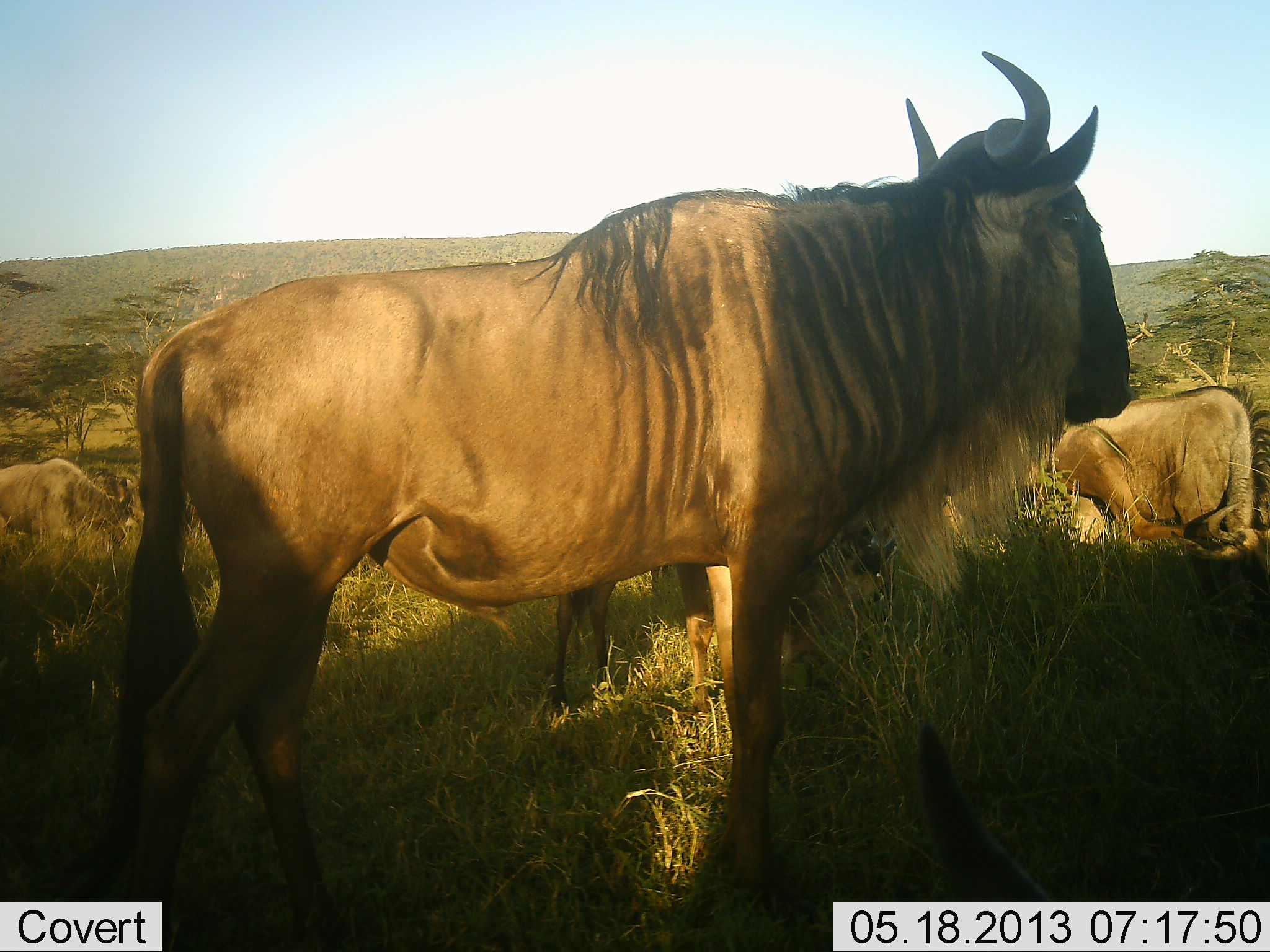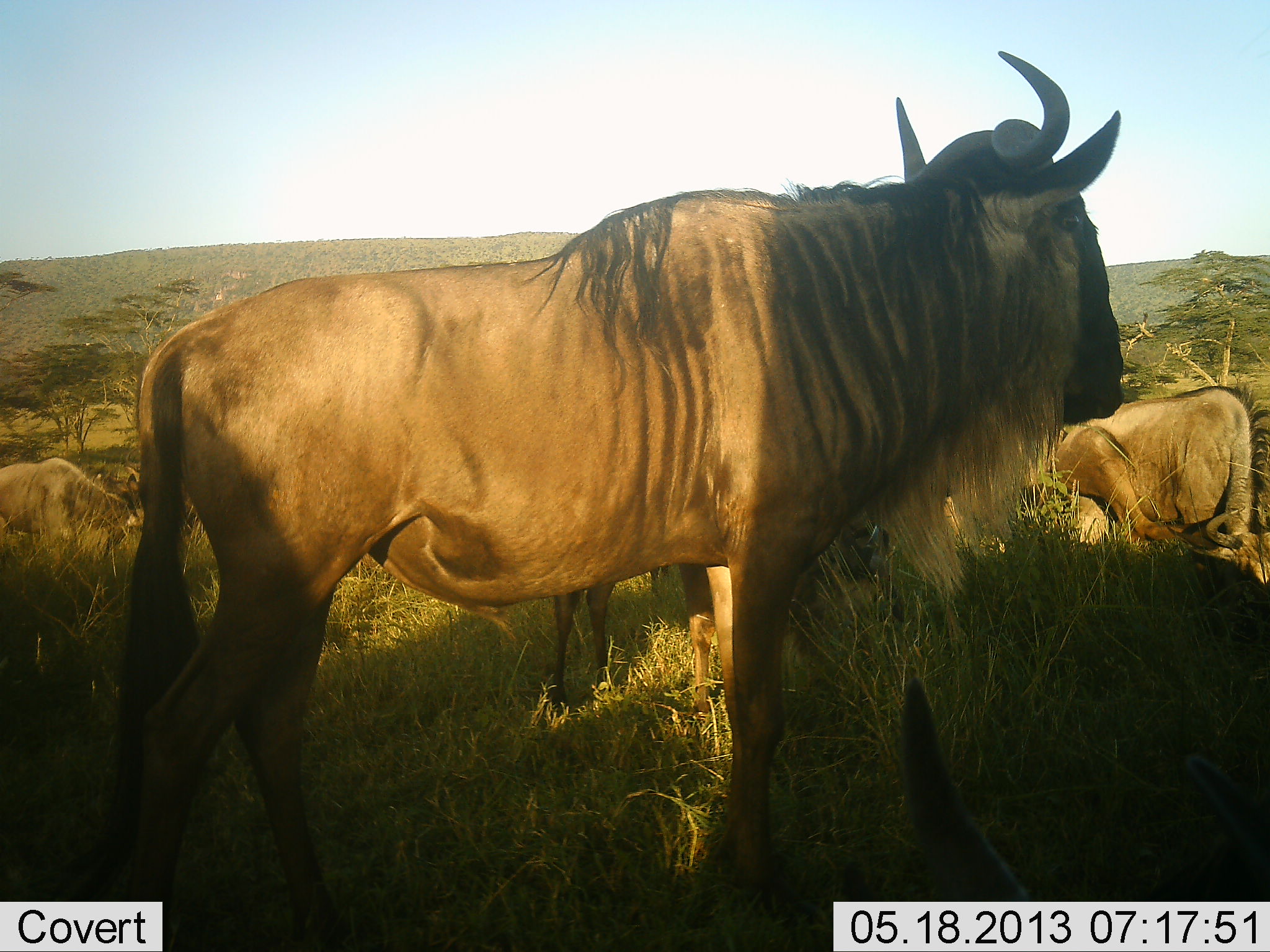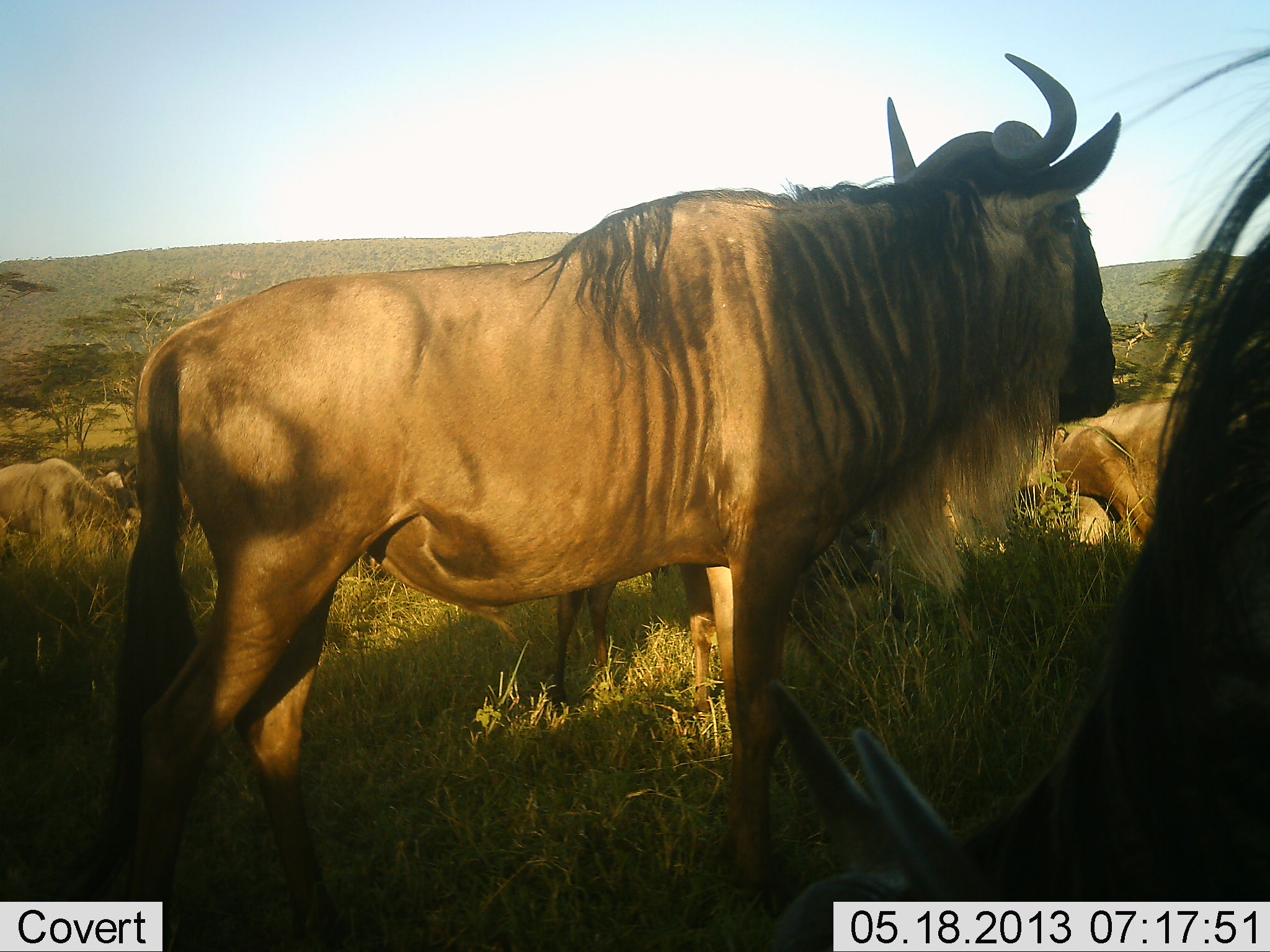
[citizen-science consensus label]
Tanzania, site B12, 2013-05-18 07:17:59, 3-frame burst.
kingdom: Animalia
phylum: Chordata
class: Mammalia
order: Artiodactyla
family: Bovidae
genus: Connochaetes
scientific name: Connochaetes taurinus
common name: blue wildebeest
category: wildebeest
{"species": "wildebeest (blue wildebeest) (Connochaetes taurinus)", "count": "5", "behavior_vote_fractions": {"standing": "86%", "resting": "67%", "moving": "19%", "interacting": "14%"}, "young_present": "14%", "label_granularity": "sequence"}